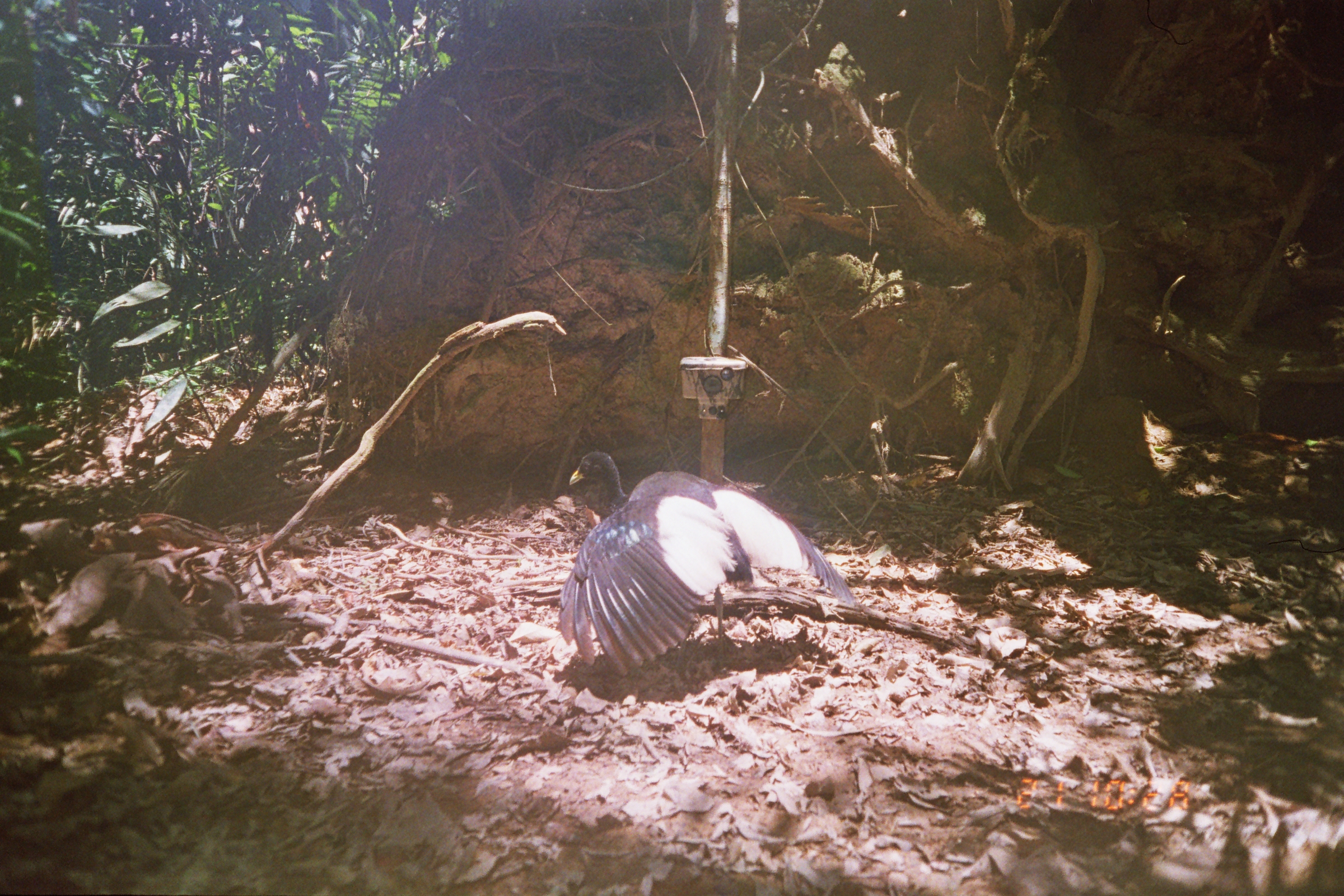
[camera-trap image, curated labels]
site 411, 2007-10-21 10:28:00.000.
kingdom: Animalia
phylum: Chordata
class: Aves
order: Gruiformes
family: Psophiidae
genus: Psophia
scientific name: Psophia leucoptera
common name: pale-winged trumpeter